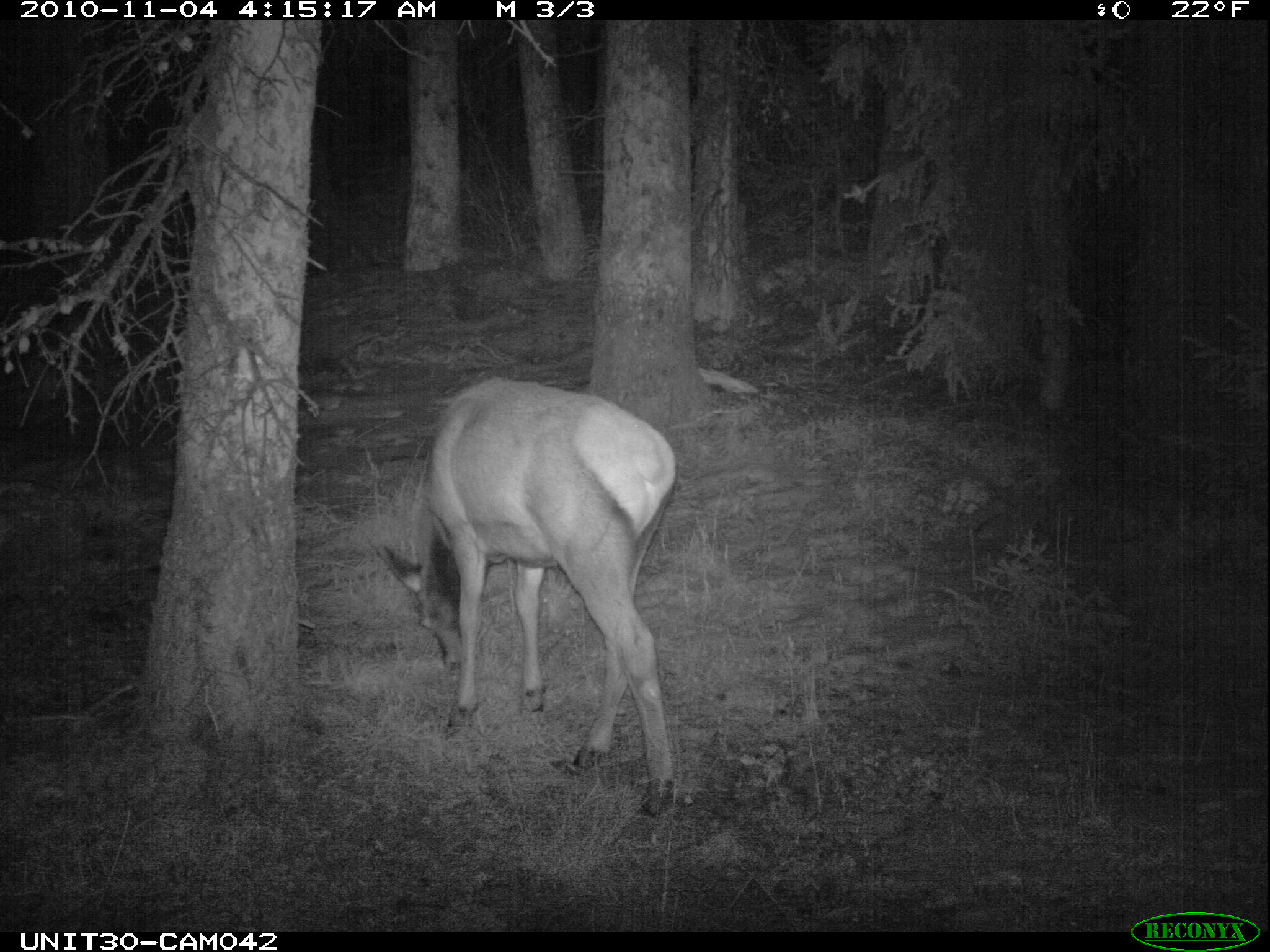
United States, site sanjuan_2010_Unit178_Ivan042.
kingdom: Animalia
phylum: Chordata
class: Mammalia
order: Artiodactyla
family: Cervidae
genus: Cervus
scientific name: Cervus elaphus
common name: red deer